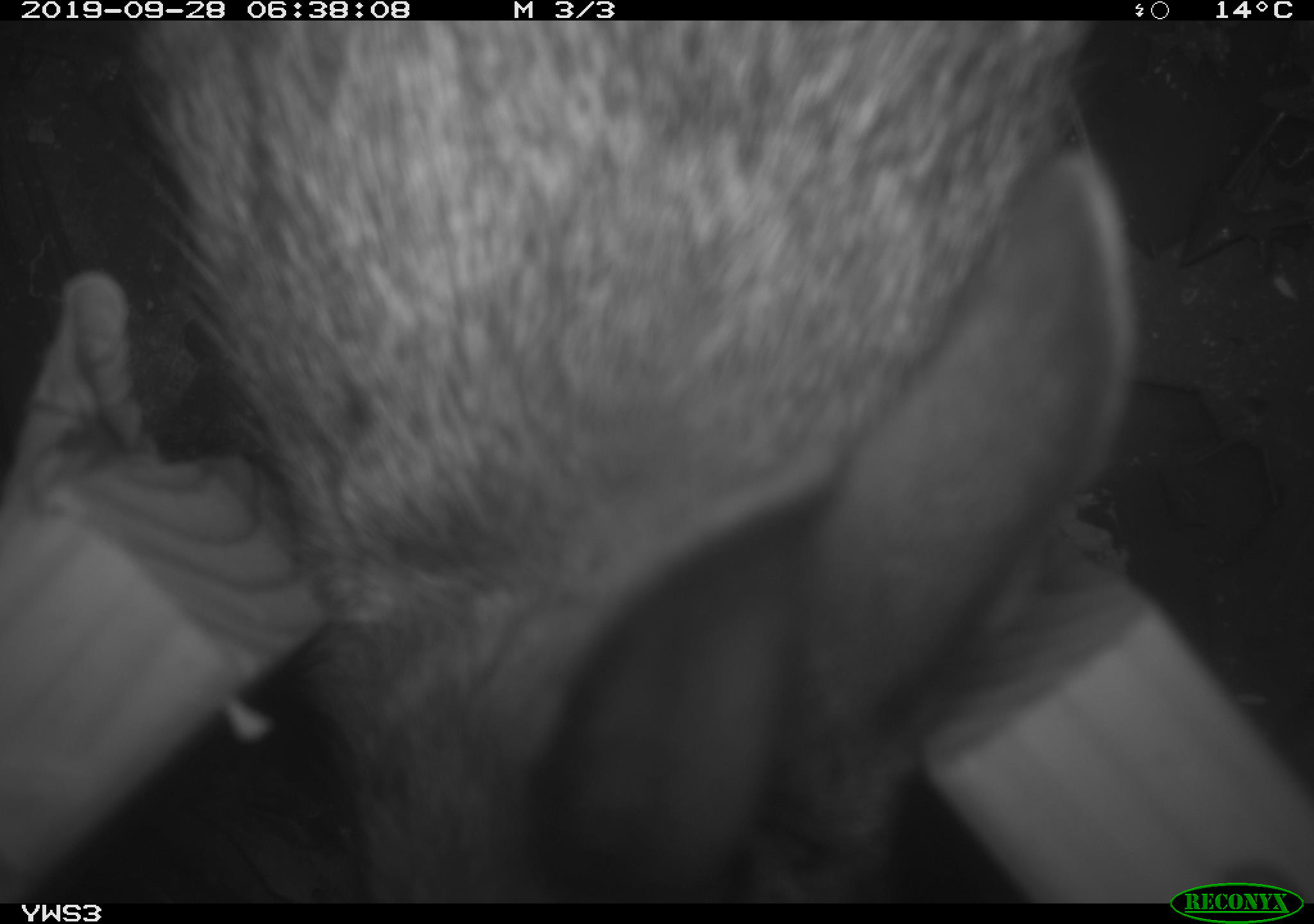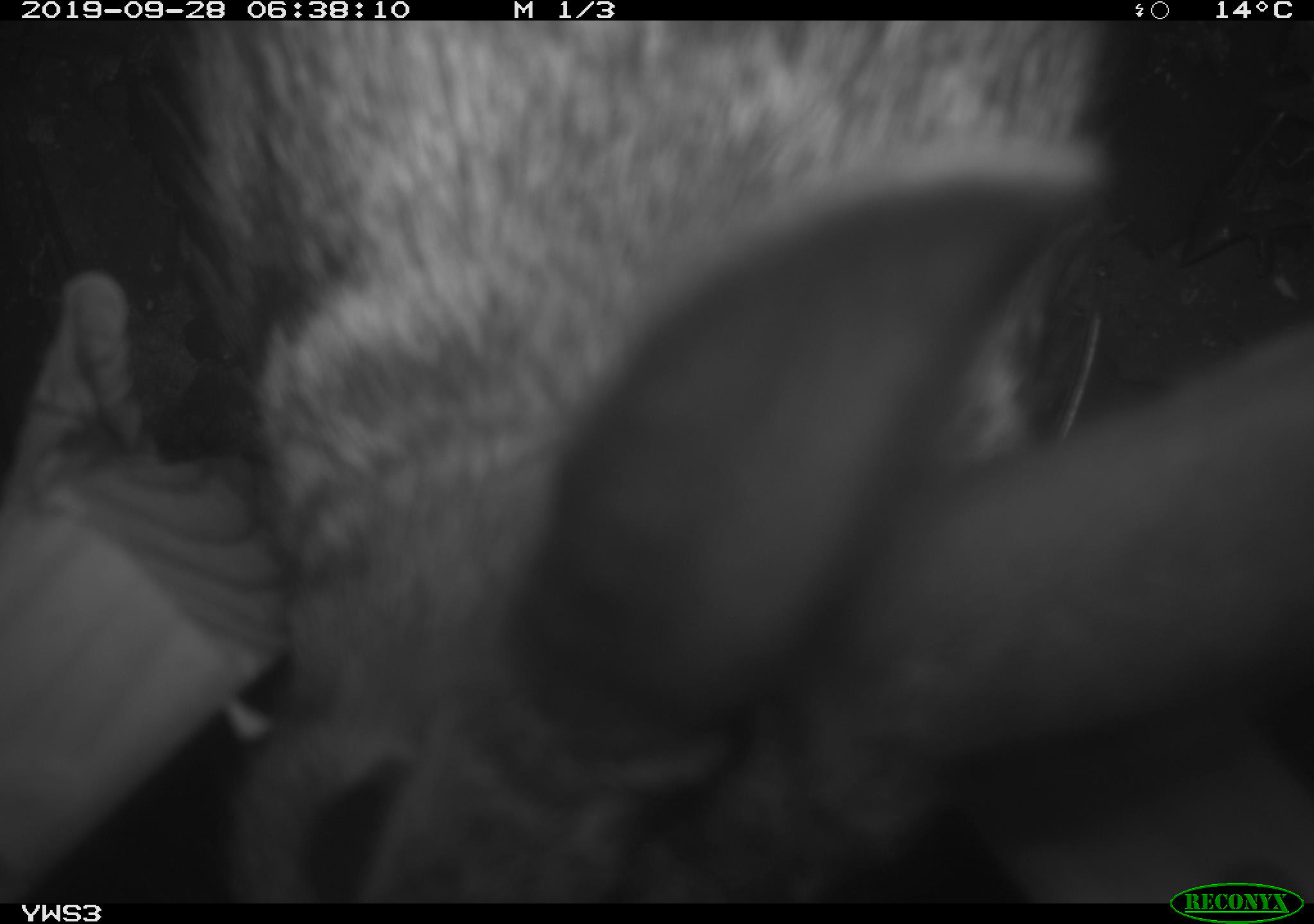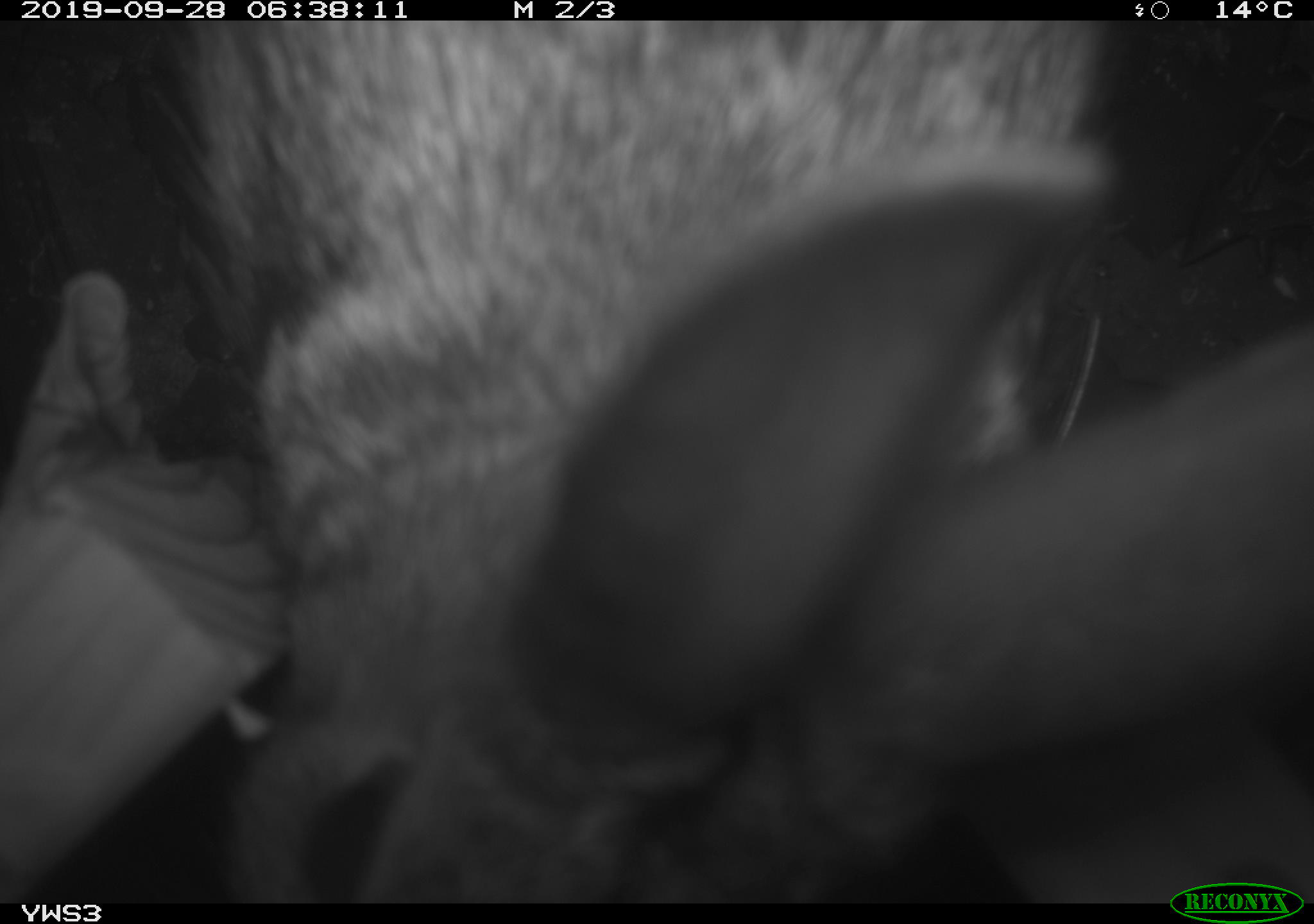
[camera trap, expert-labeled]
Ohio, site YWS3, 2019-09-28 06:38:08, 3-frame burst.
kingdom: Animalia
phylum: Chordata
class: Mammalia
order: Lagomorpha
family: Leporidae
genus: Sylvilagus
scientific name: Sylvilagus floridanus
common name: eastern cottontail